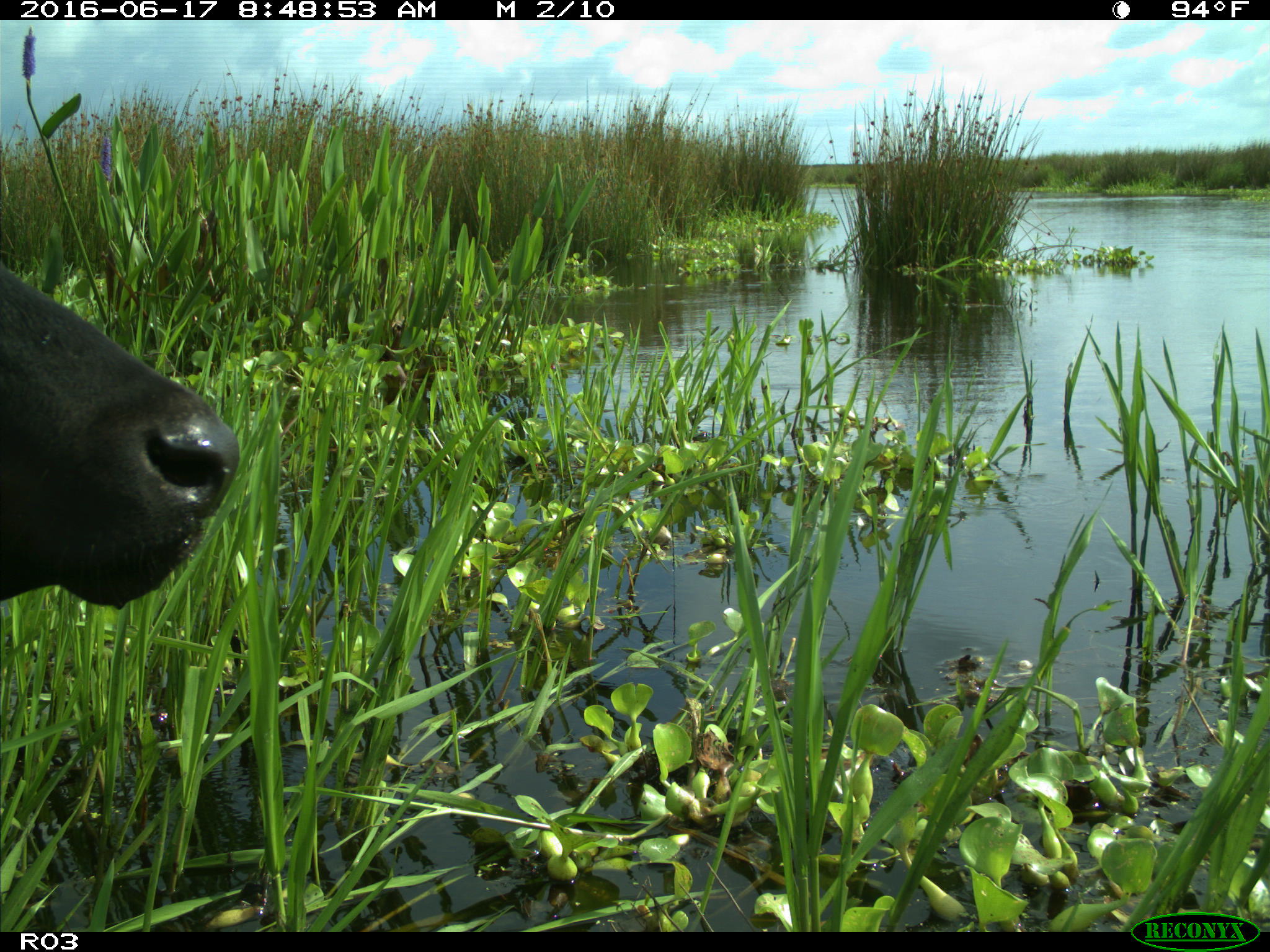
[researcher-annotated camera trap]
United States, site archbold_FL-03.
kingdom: Animalia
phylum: Chordata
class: Mammalia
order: Artiodactyla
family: Bovidae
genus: Bos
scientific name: Bos taurus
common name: domestic cow